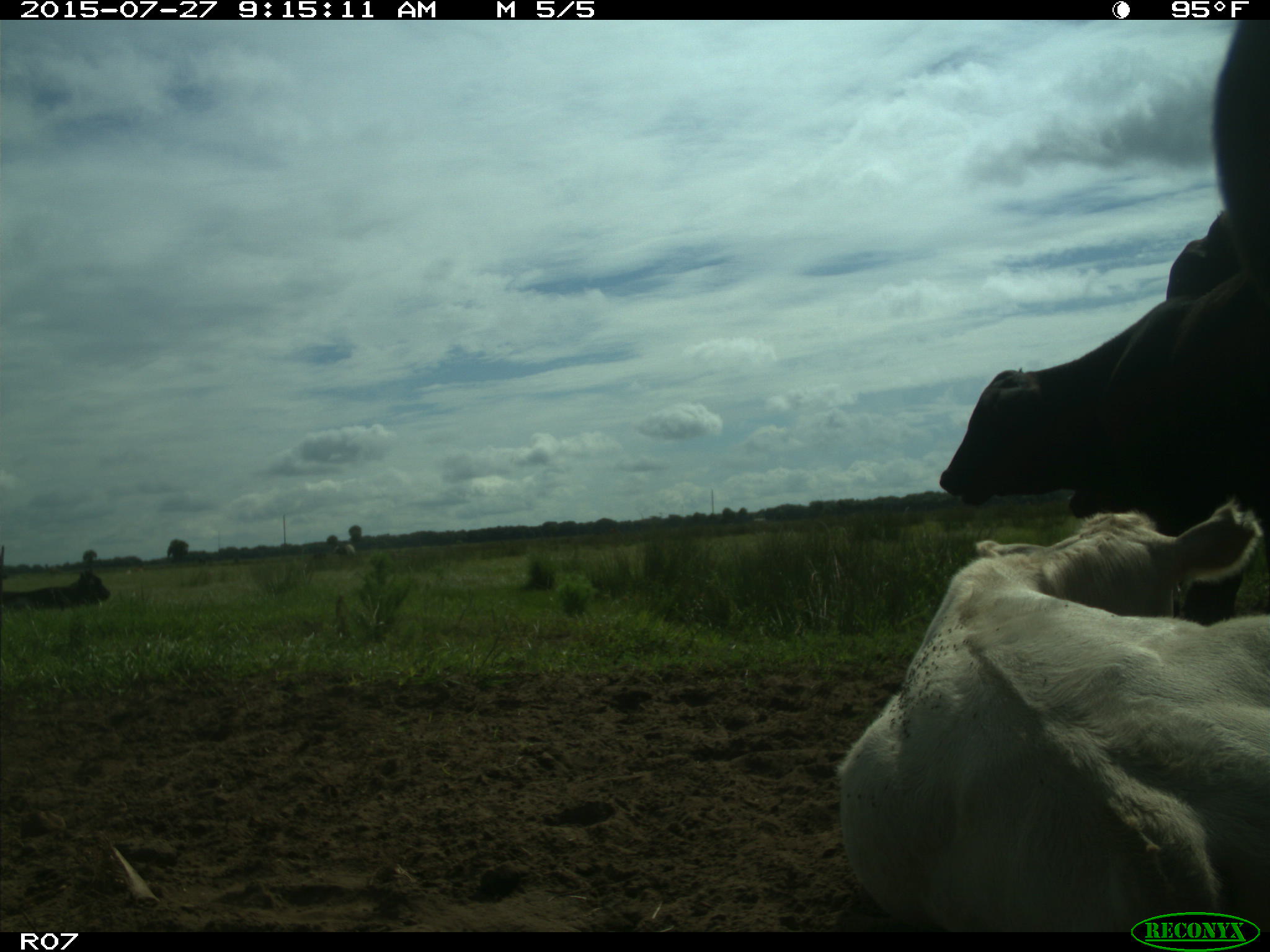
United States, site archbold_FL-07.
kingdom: Animalia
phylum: Chordata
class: Mammalia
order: Artiodactyla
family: Bovidae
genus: Bos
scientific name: Bos taurus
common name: domestic cow